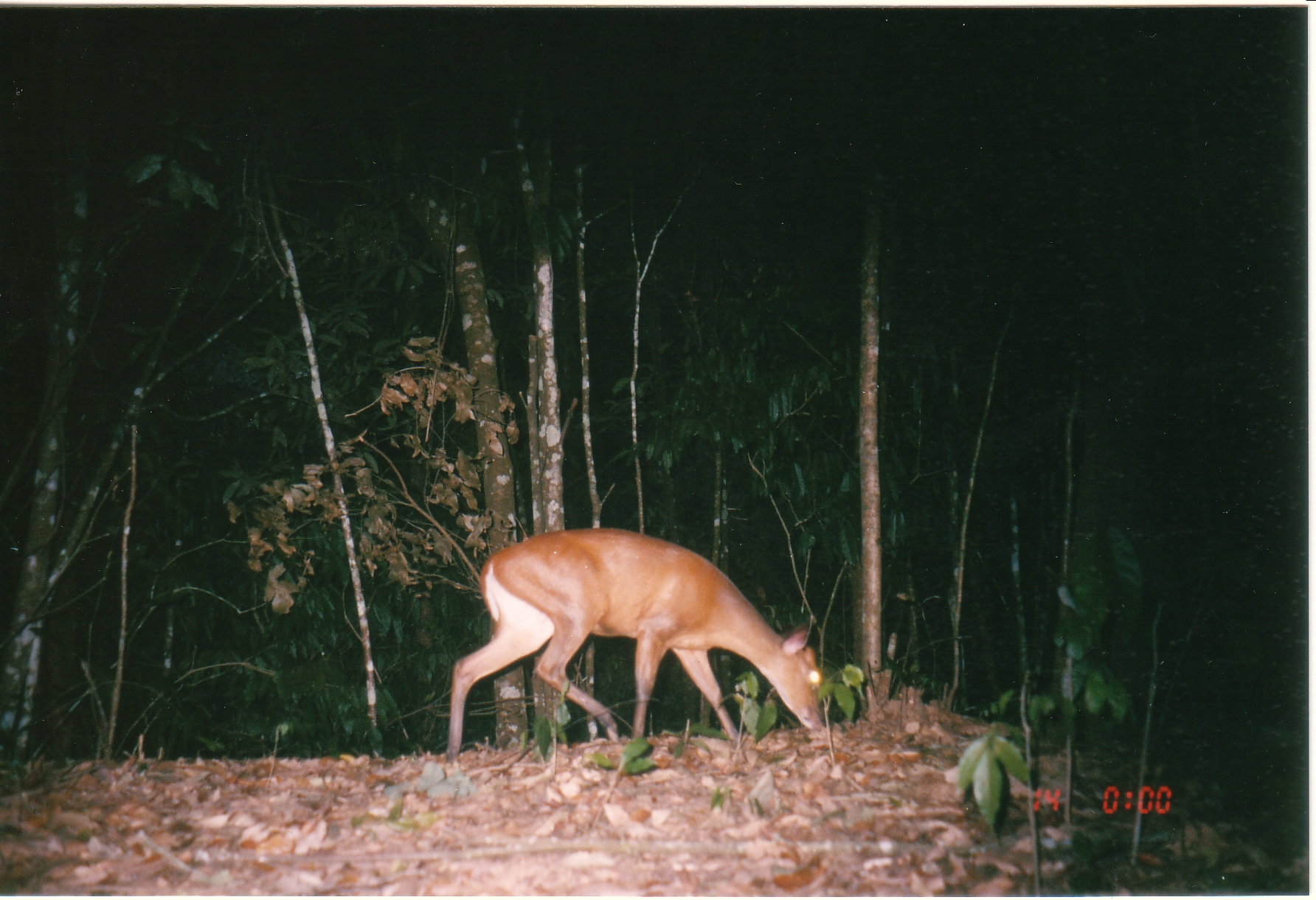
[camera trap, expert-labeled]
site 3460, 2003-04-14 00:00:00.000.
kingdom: Animalia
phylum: Chordata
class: Mammalia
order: Artiodactyla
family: Cervidae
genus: Muntiacus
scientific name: Muntiacus muntjak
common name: southern red muntjac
Muntiacus muntjak (southern red muntjac), count 1.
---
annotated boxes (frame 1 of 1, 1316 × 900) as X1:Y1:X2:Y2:
muntiacus muntjak: 445:527:831:764